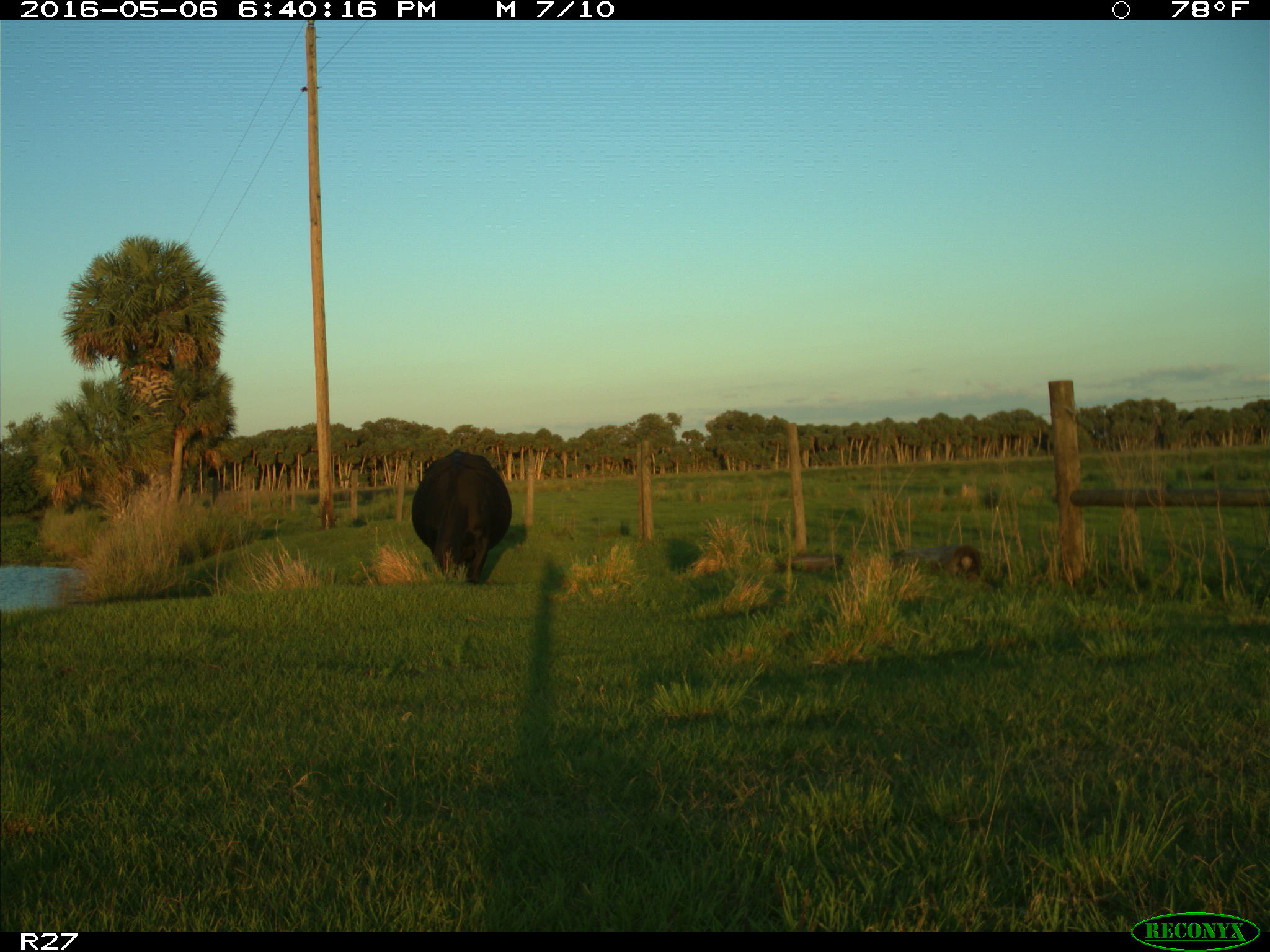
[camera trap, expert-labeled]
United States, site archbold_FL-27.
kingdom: Animalia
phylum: Chordata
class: Mammalia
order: Artiodactyla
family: Bovidae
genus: Bos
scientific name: Bos taurus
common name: domestic cow